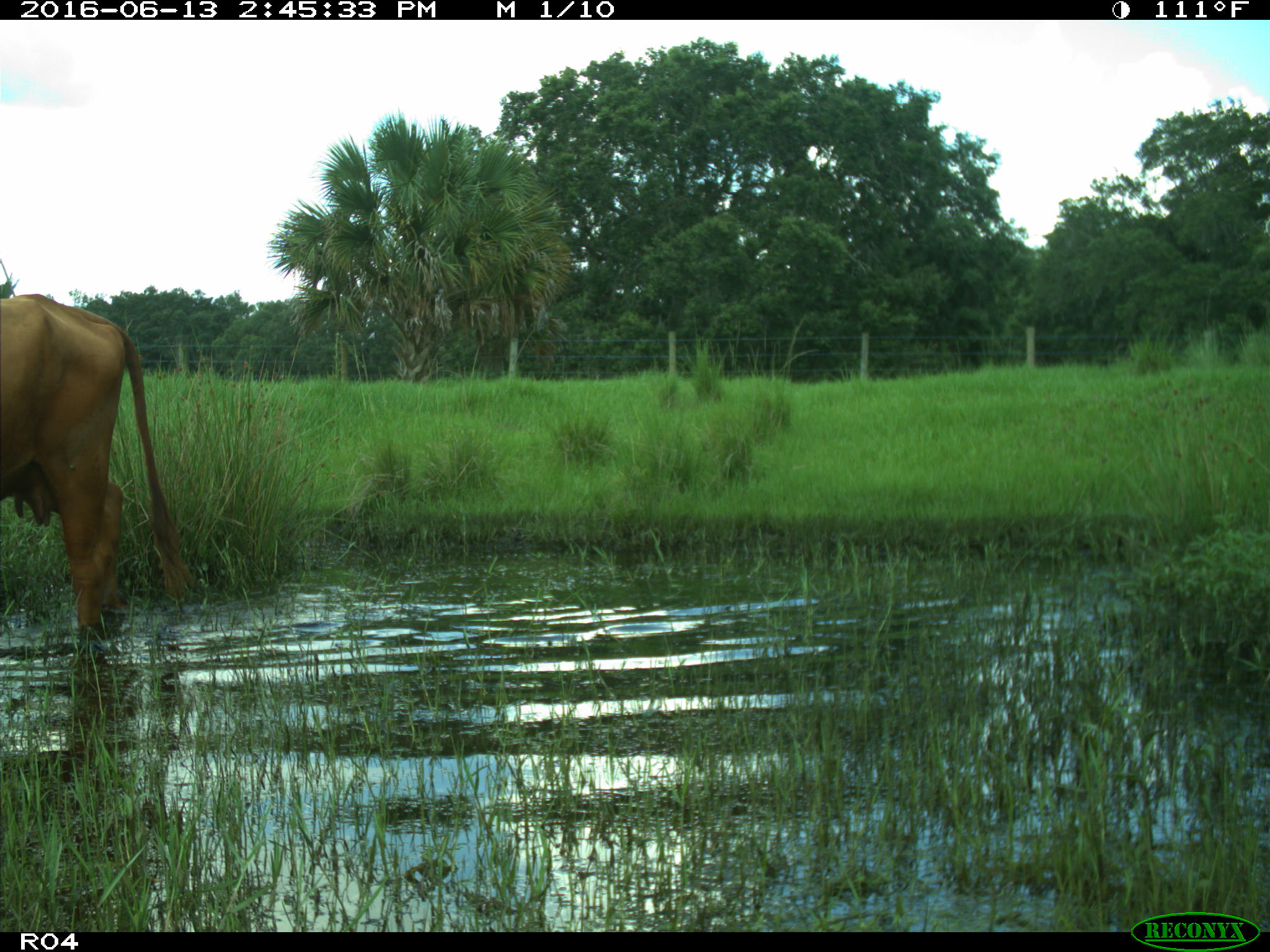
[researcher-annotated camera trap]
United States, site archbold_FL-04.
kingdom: Animalia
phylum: Chordata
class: Mammalia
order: Artiodactyla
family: Bovidae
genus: Bos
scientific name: Bos taurus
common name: domestic cow